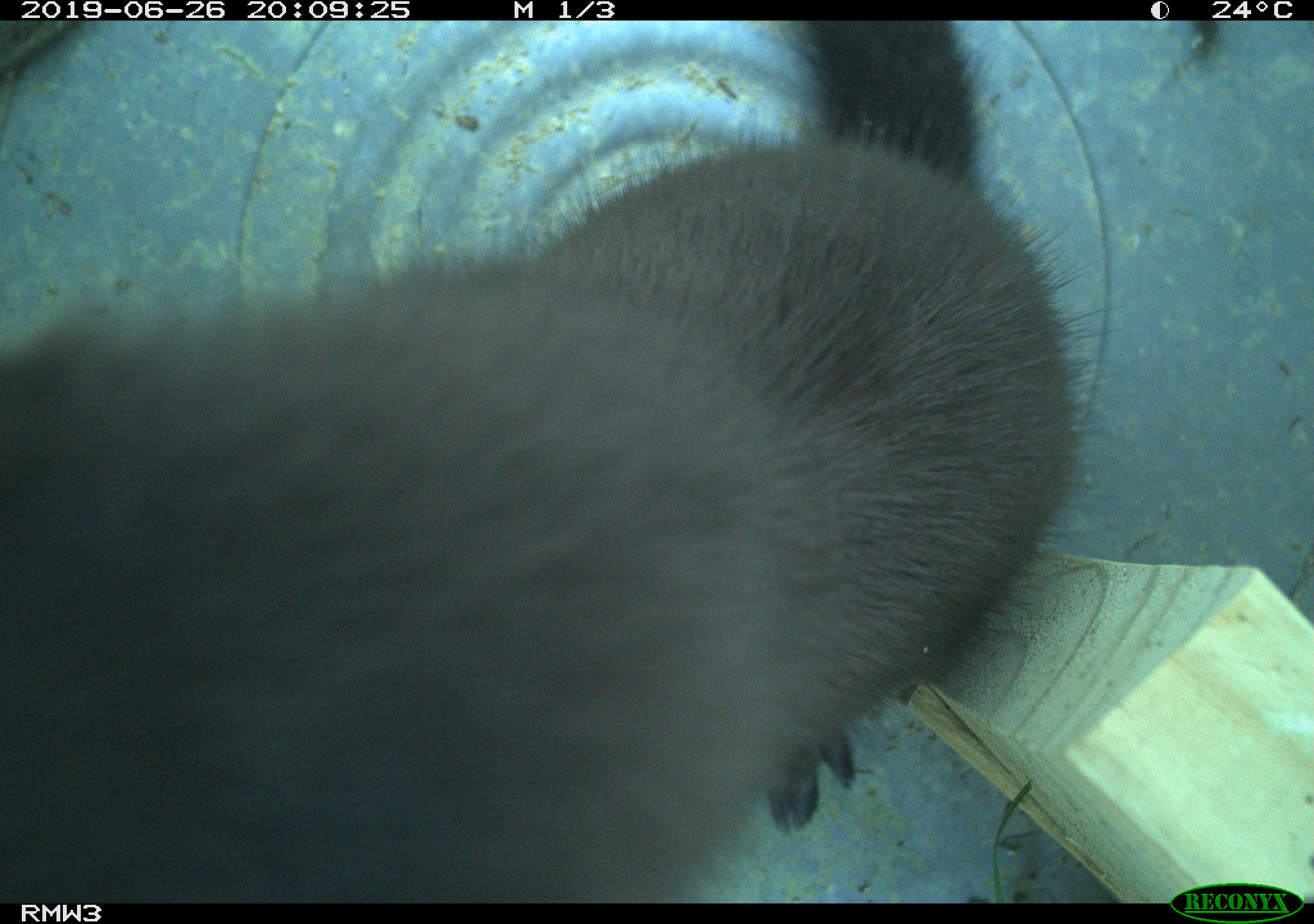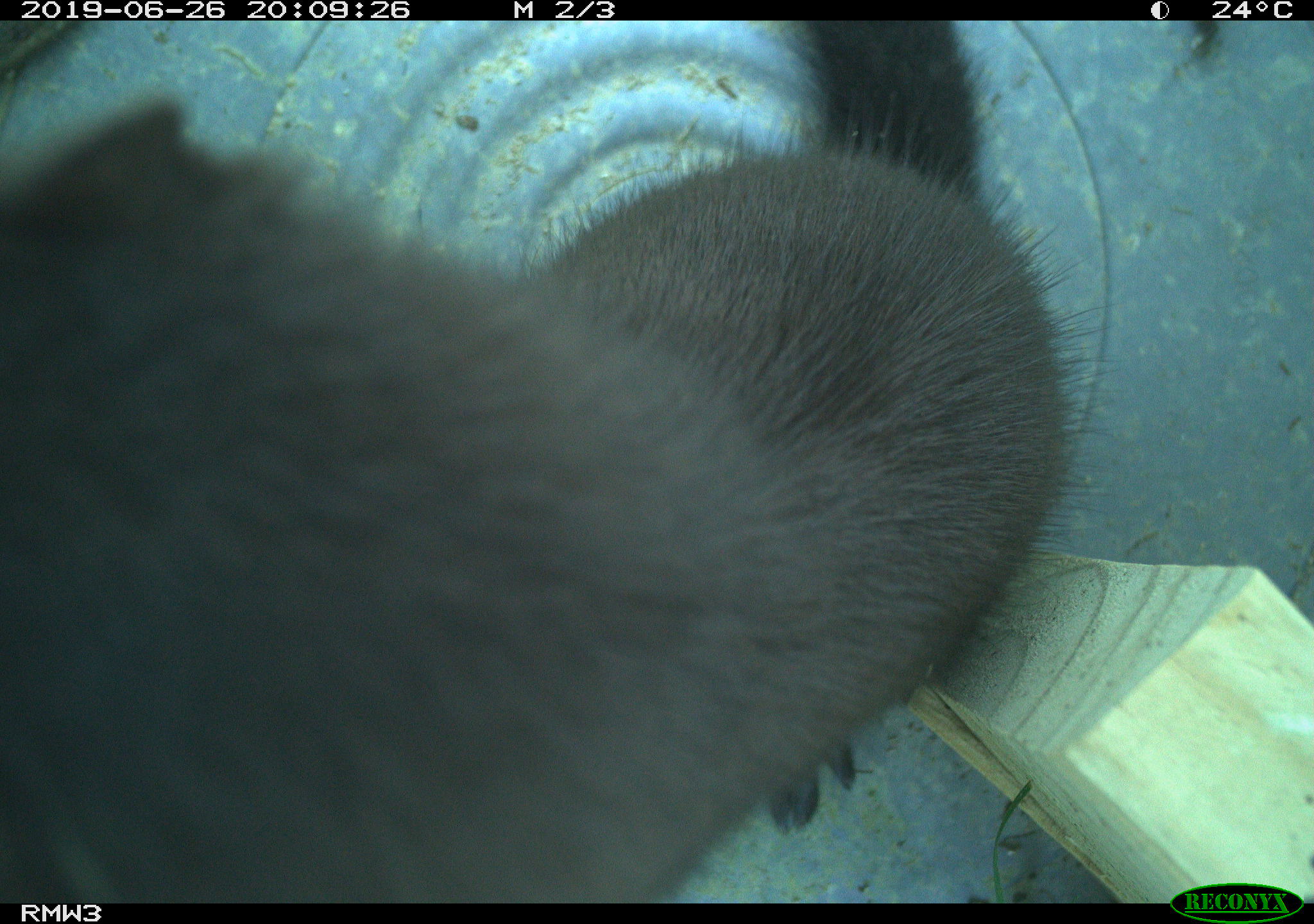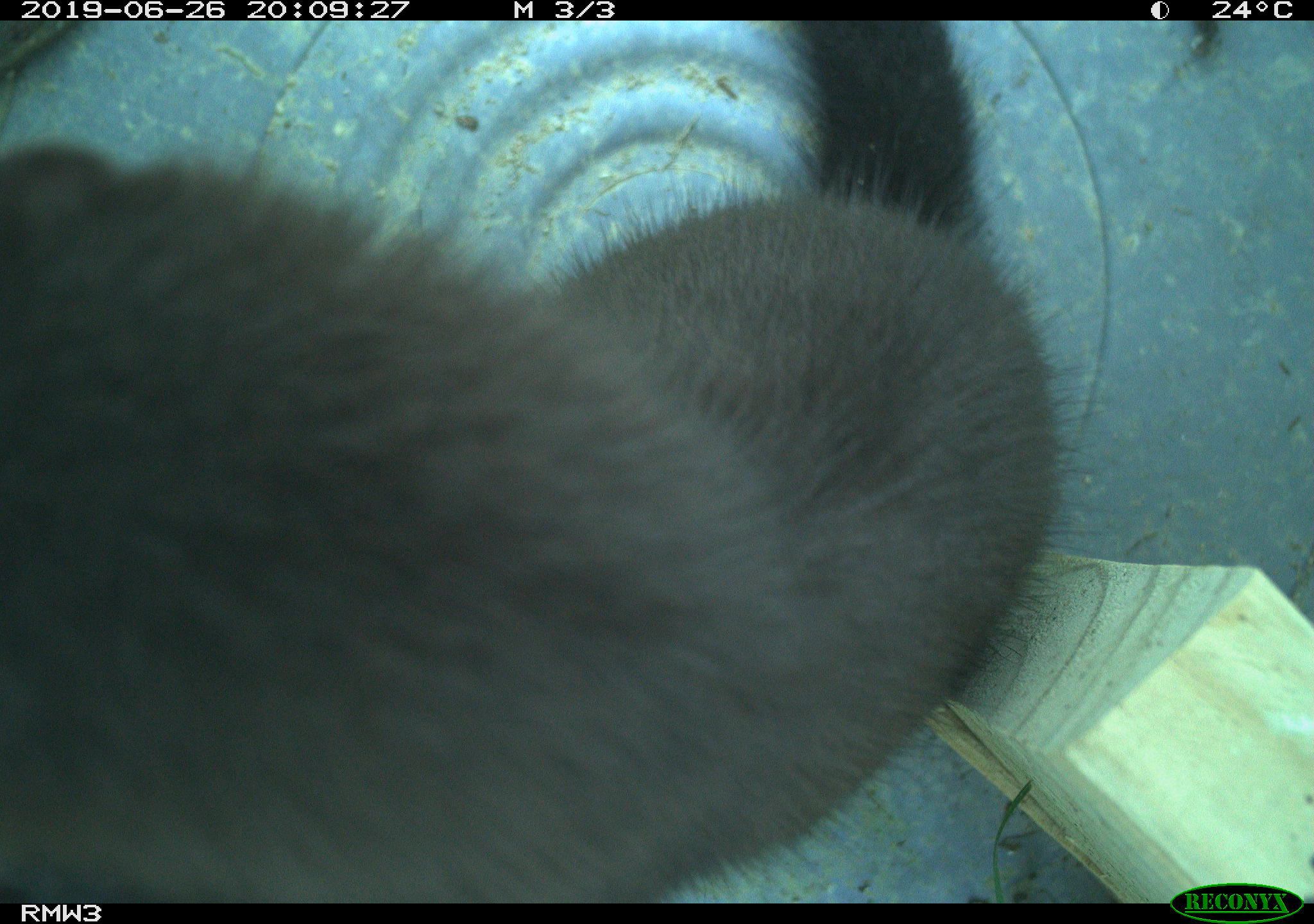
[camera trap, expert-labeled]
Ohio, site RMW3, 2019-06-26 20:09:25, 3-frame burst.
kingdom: Animalia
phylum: Chordata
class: Mammalia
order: Carnivora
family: Mustelidae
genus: Neogale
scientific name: Neogale vison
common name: american mink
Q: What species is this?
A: American mink (Neogale vison).